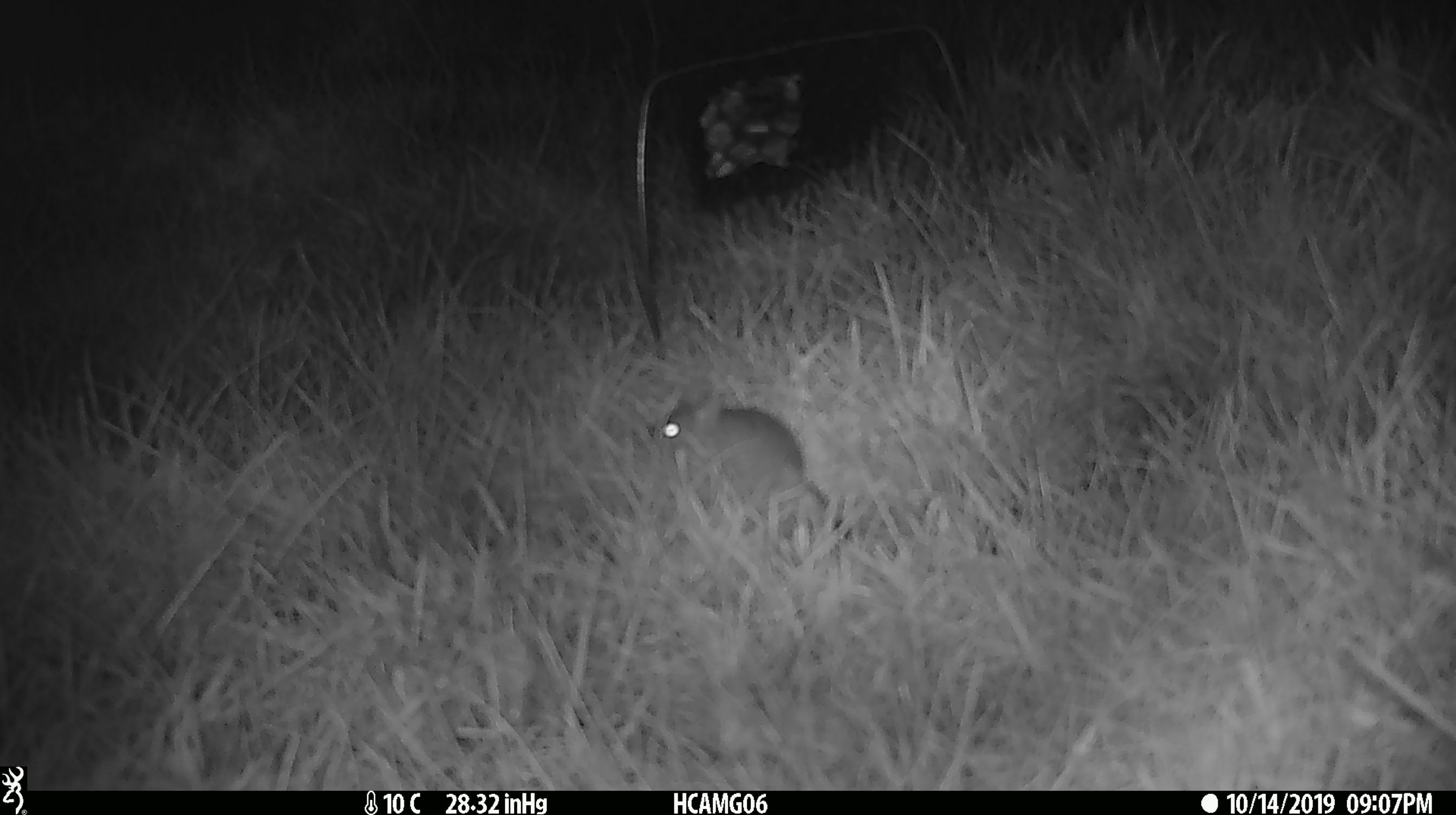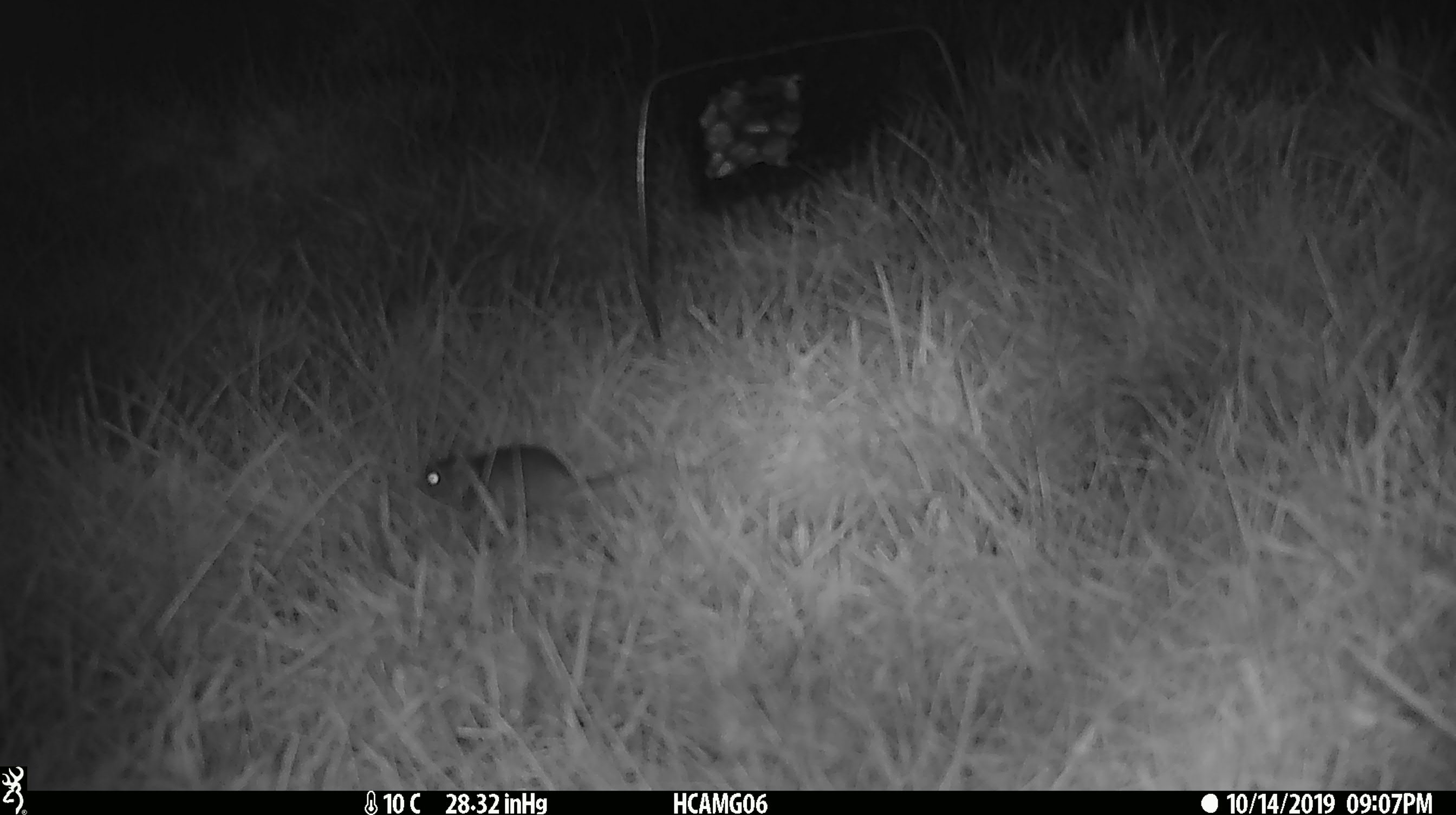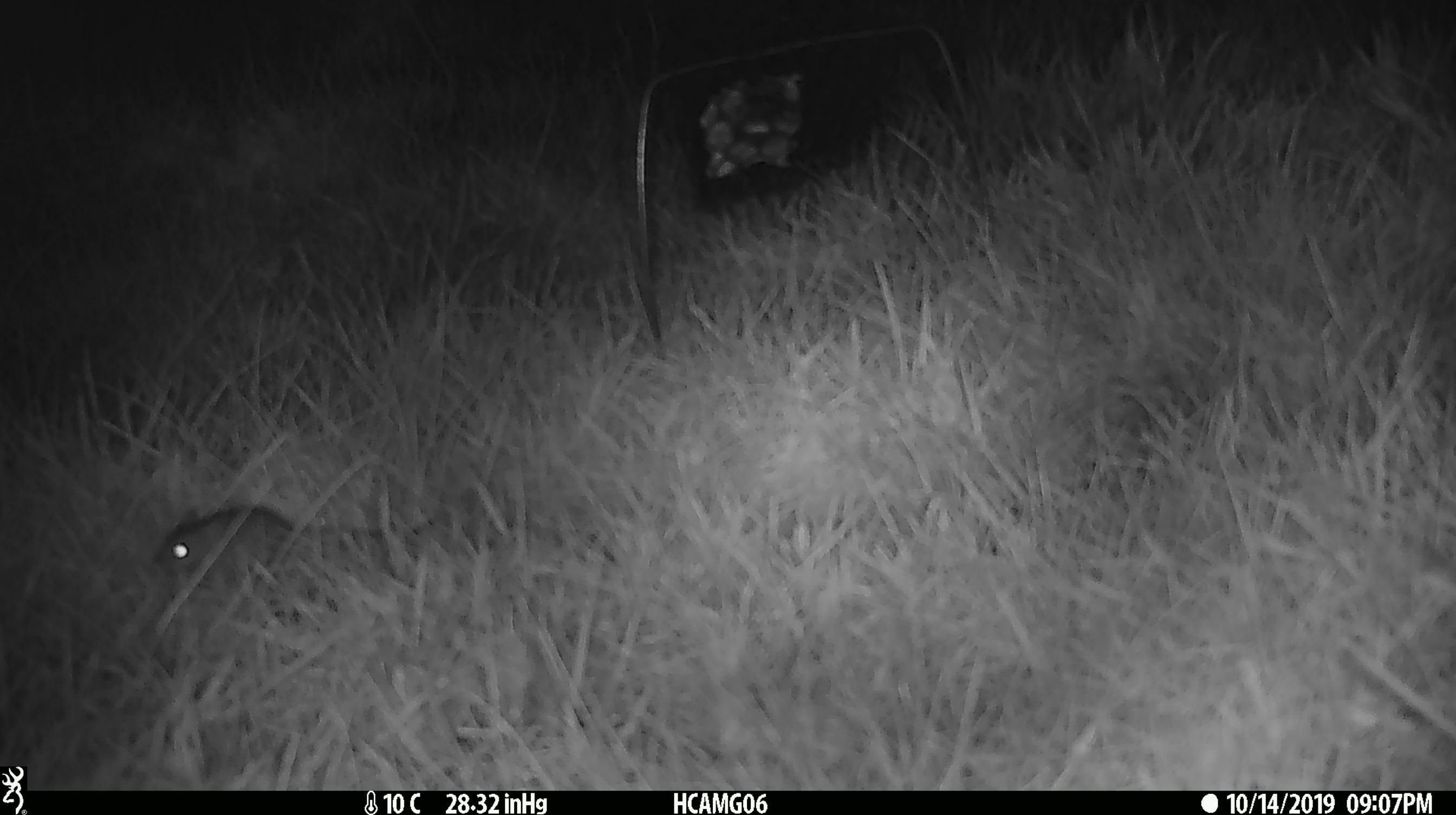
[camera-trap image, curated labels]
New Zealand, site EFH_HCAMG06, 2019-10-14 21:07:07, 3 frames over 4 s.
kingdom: Animalia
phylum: Chordata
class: Mammalia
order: Rodentia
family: Muridae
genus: Mus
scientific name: Mus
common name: mouse